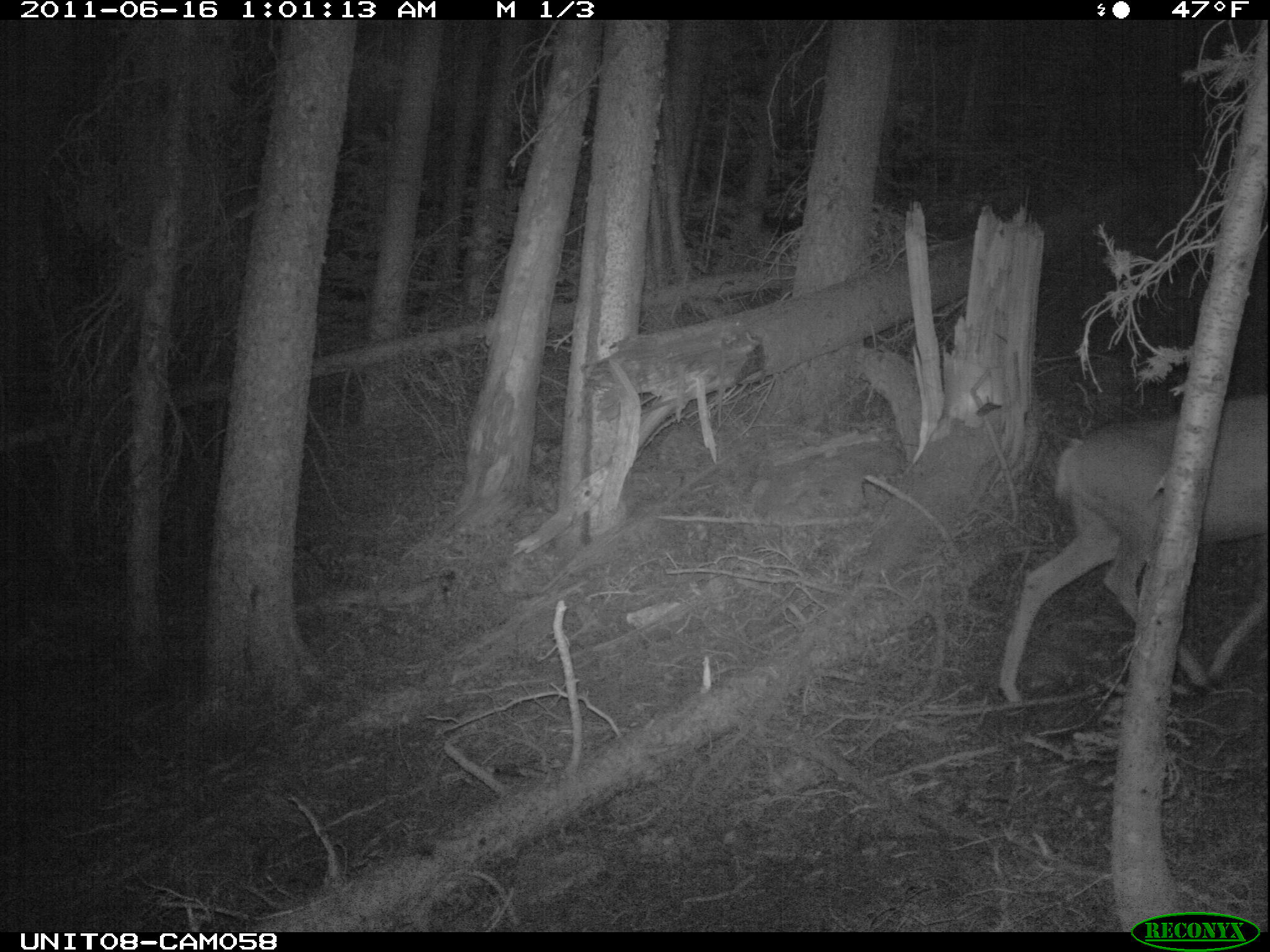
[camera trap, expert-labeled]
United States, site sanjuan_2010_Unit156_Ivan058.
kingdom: Animalia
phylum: Chordata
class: Mammalia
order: Artiodactyla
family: Cervidae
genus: Odocoileus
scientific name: Odocoileus hemionus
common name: mule deer